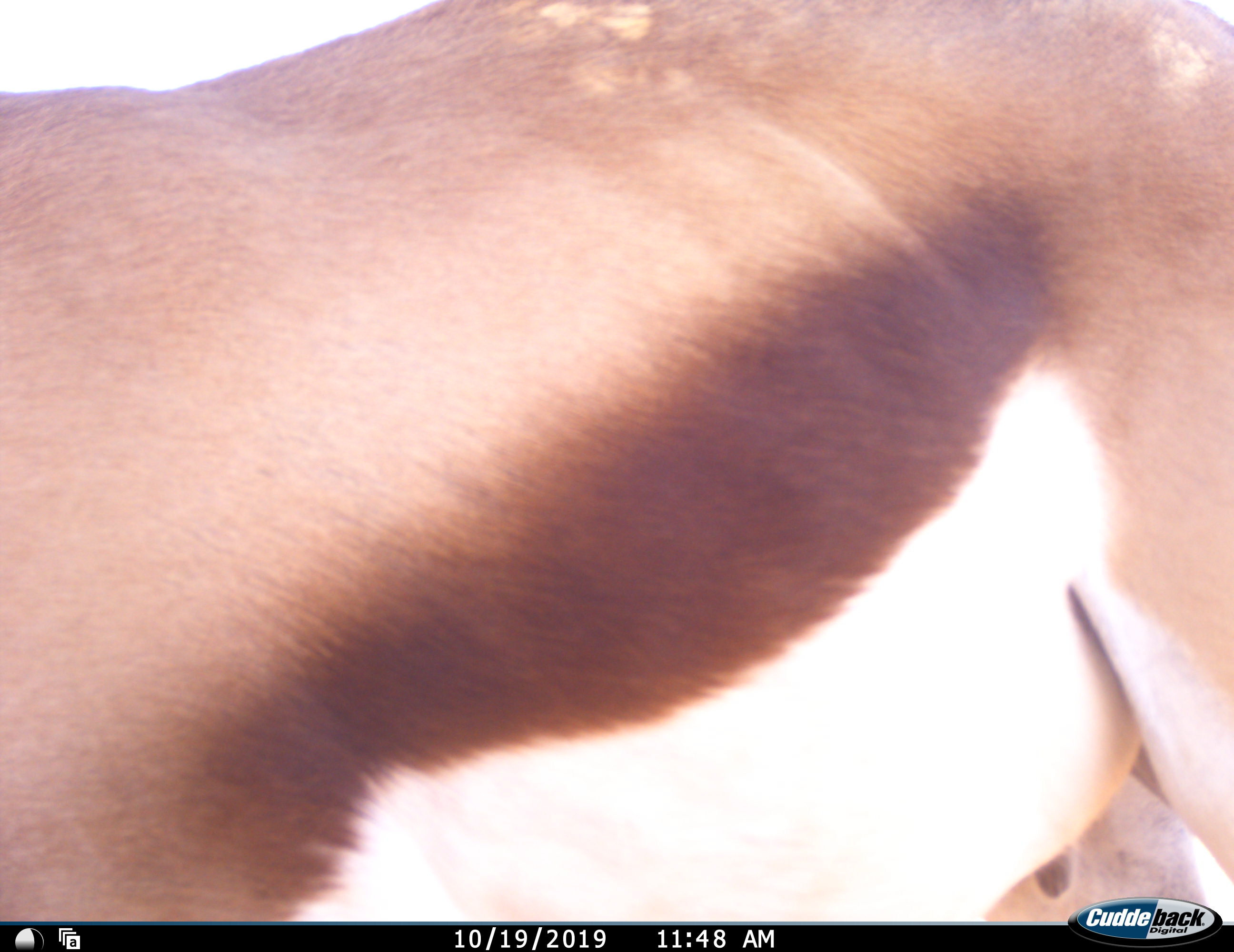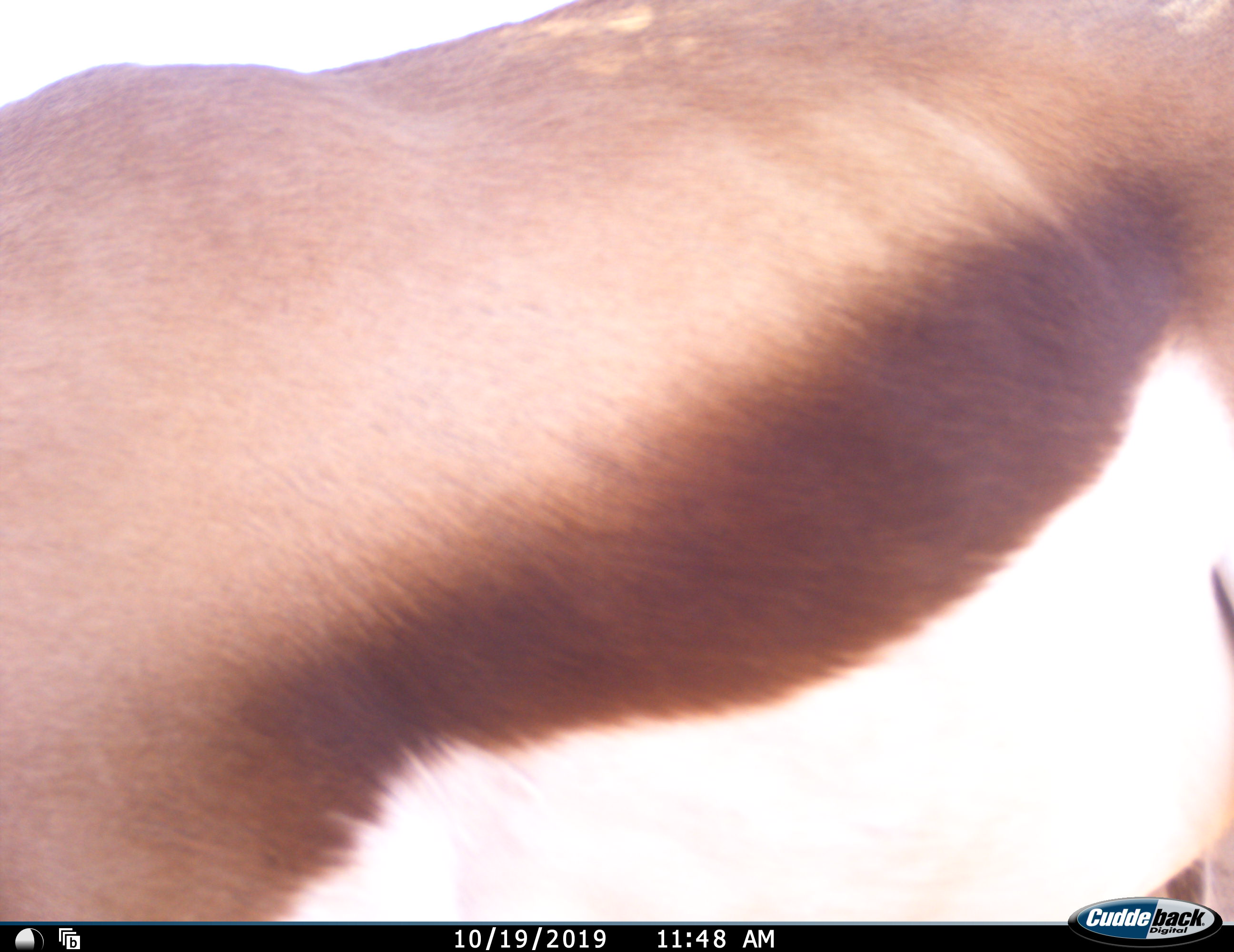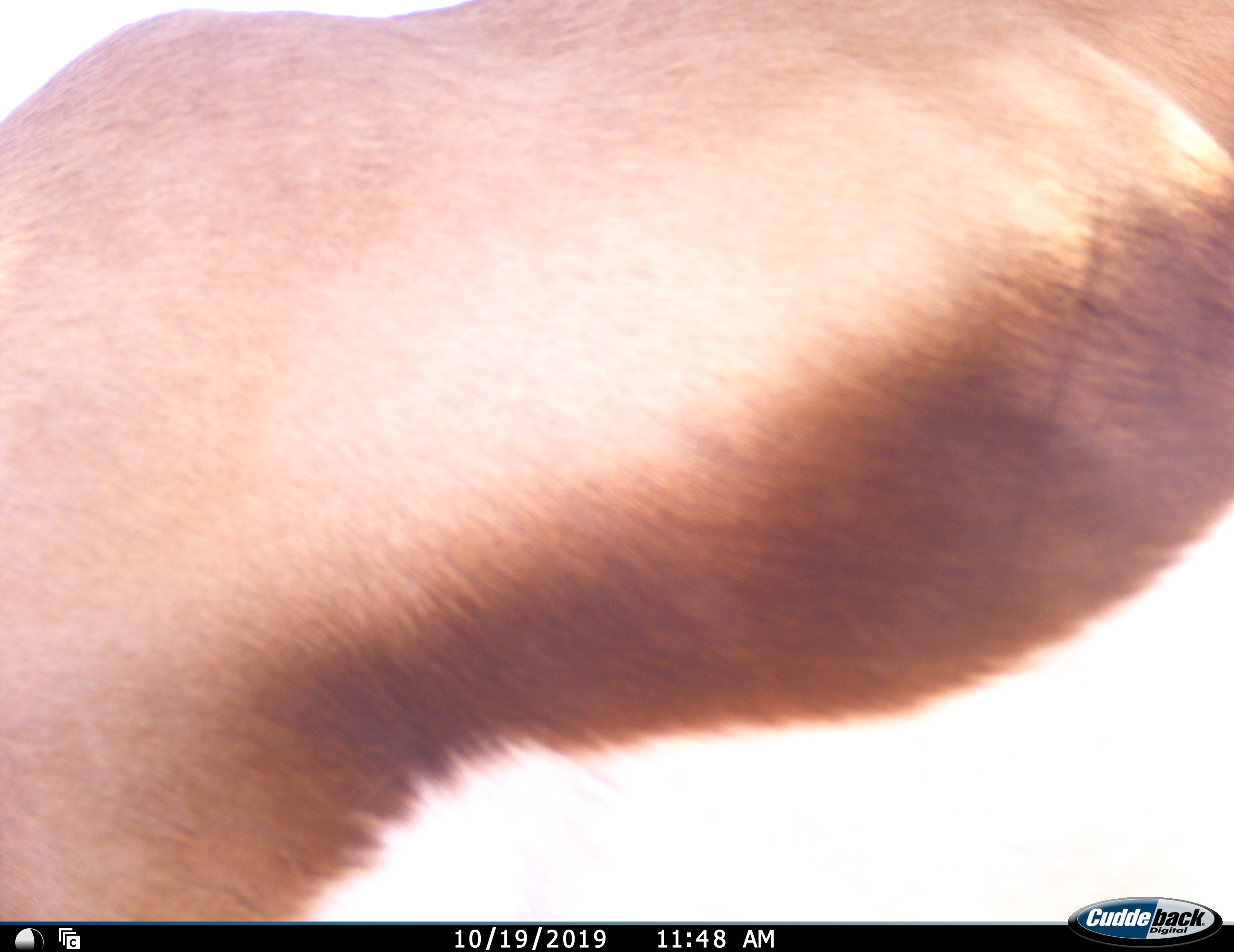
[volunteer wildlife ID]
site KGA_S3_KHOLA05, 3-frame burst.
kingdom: Animalia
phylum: Chordata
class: Mammalia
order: Artiodactyla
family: Bovidae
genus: Antidorcas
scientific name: Antidorcas marsupialis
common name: springbok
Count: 1.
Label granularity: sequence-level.